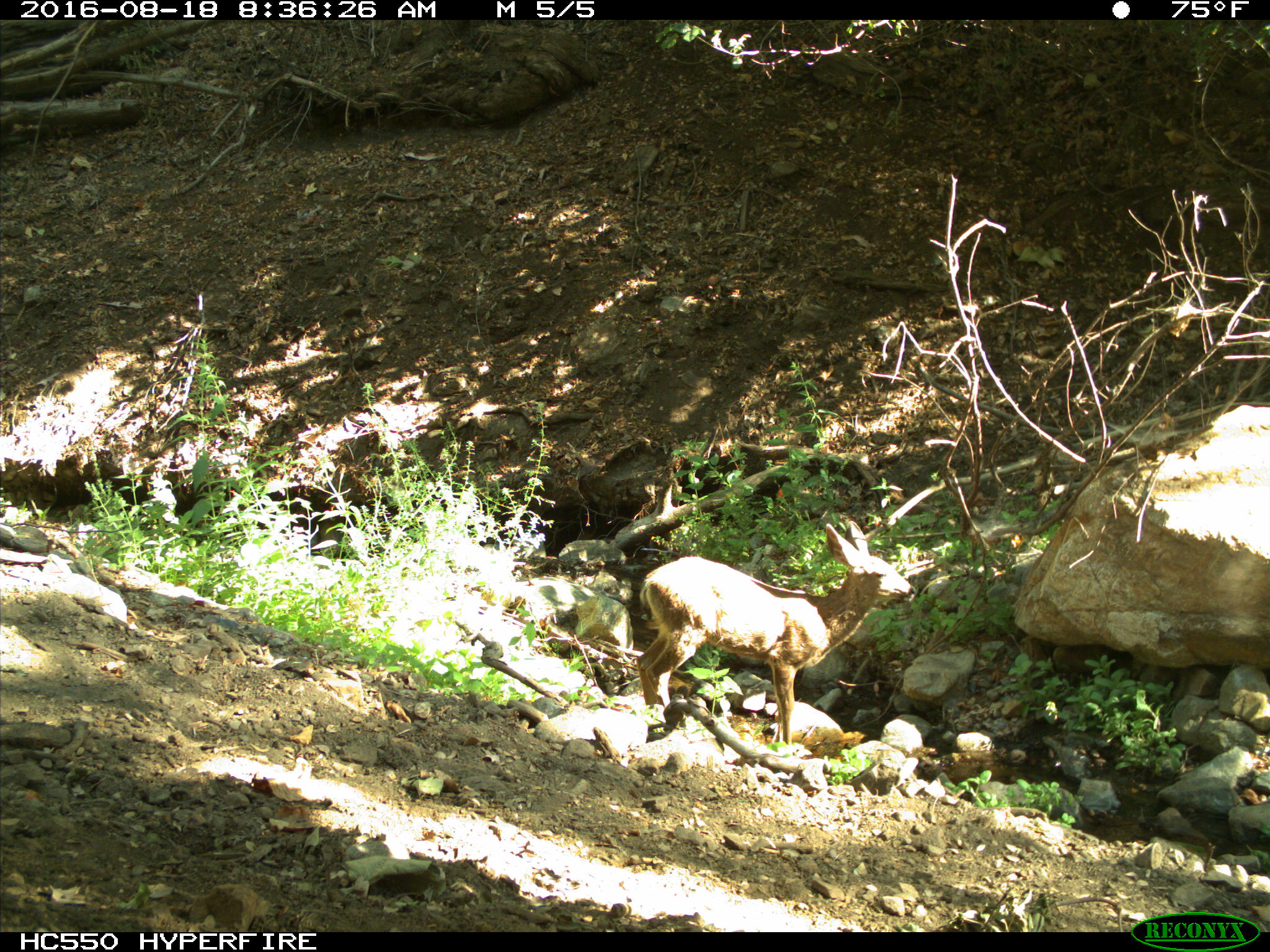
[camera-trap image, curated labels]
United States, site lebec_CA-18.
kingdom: Animalia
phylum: Chordata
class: Mammalia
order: Artiodactyla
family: Cervidae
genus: Odocoileus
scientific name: Odocoileus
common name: deer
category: unidentified deer